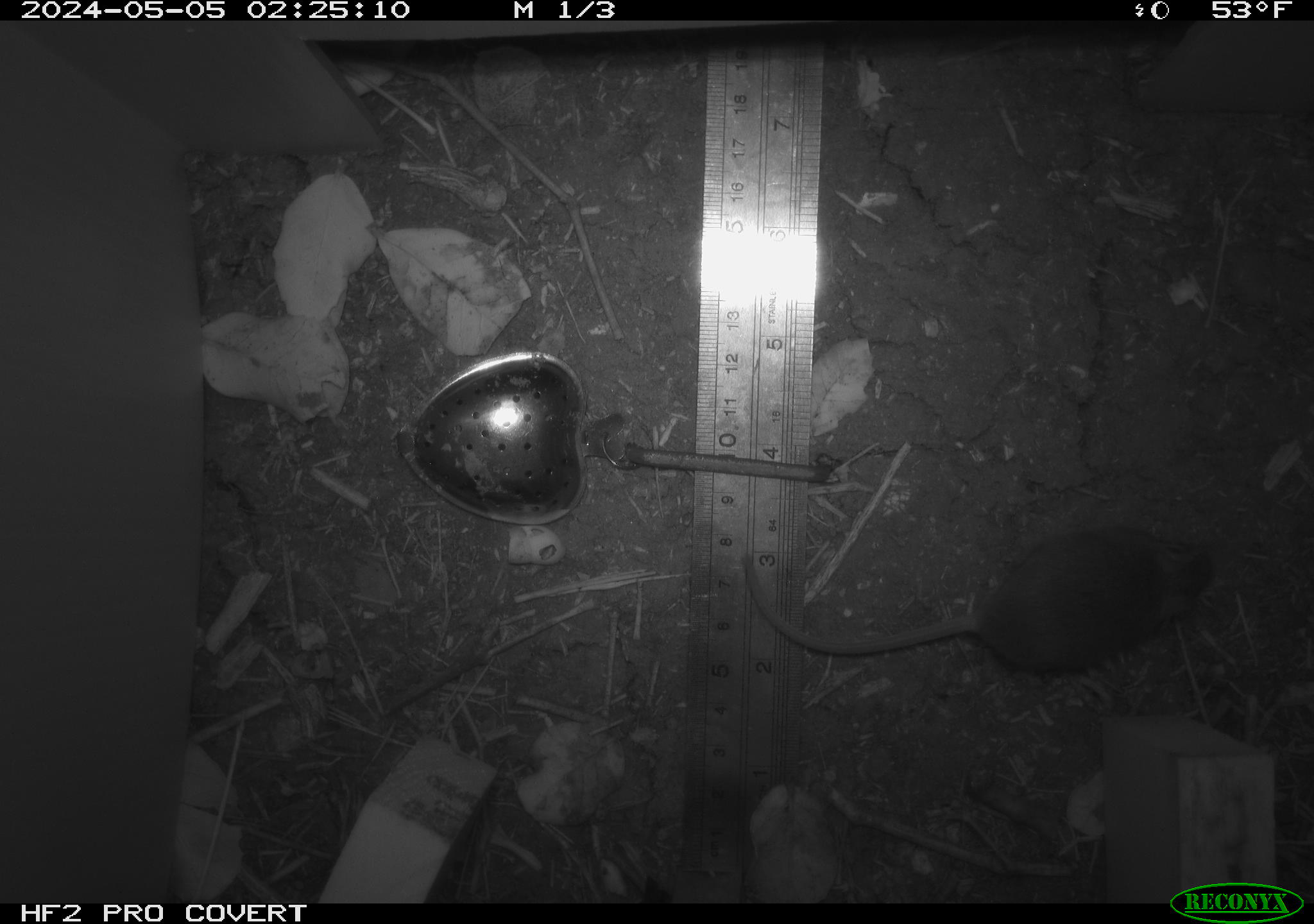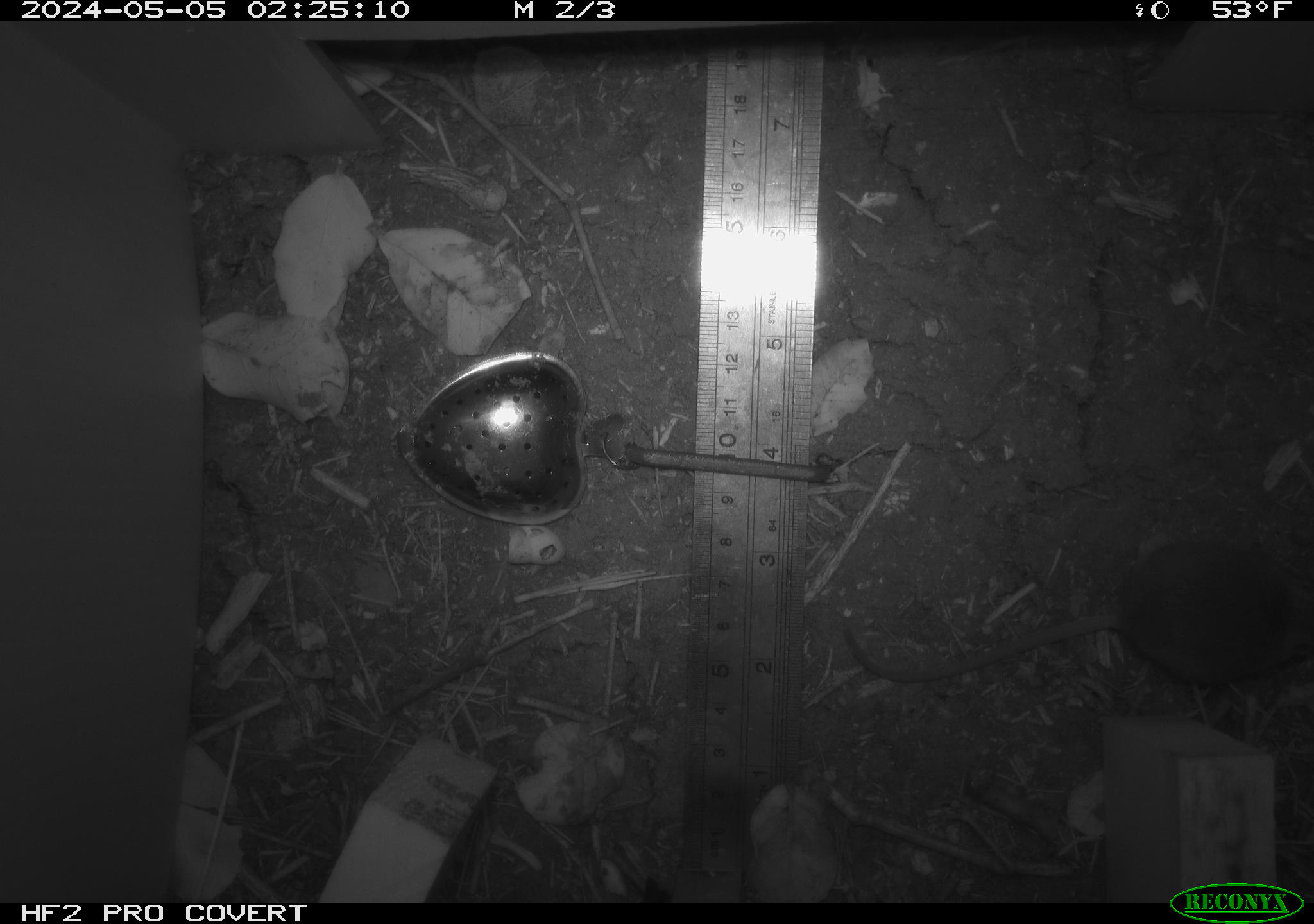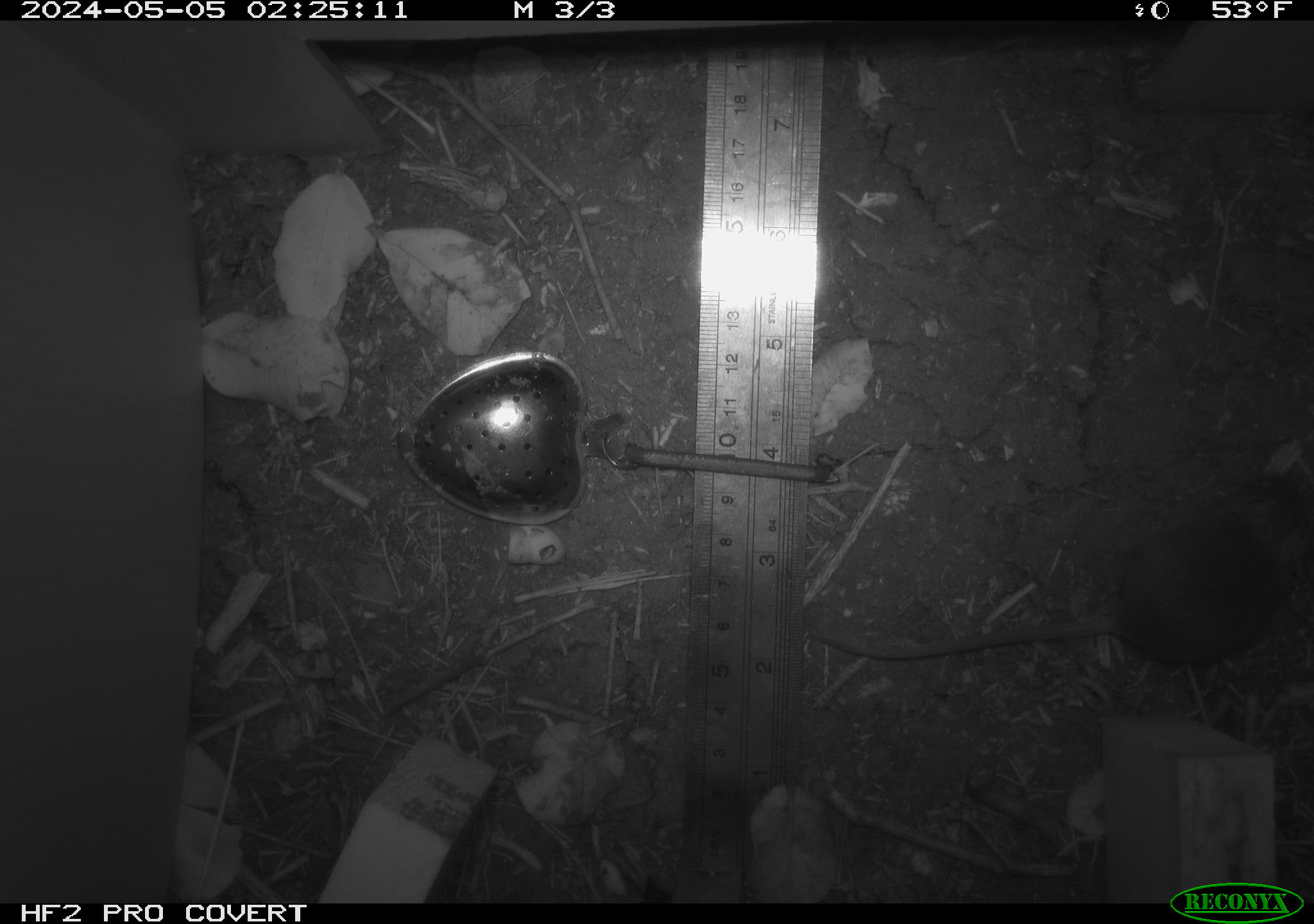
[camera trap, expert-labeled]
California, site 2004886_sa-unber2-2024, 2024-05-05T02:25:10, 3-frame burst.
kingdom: Animalia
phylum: Chordata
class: Mammalia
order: Rodentia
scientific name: Rodentia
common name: mouse species